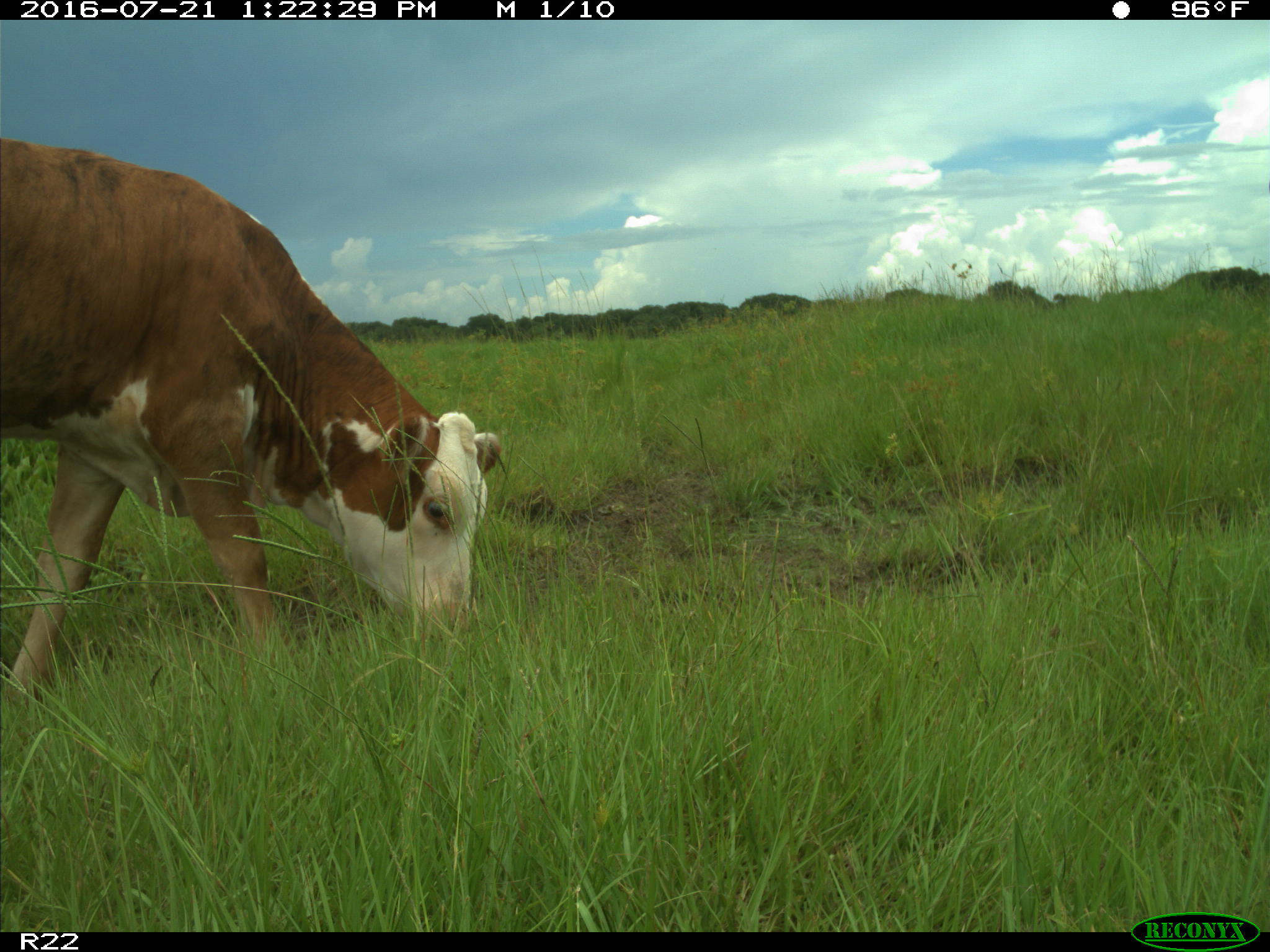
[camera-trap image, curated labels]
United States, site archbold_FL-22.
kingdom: Animalia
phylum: Chordata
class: Mammalia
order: Artiodactyla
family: Bovidae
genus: Bos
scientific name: Bos taurus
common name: domestic cow